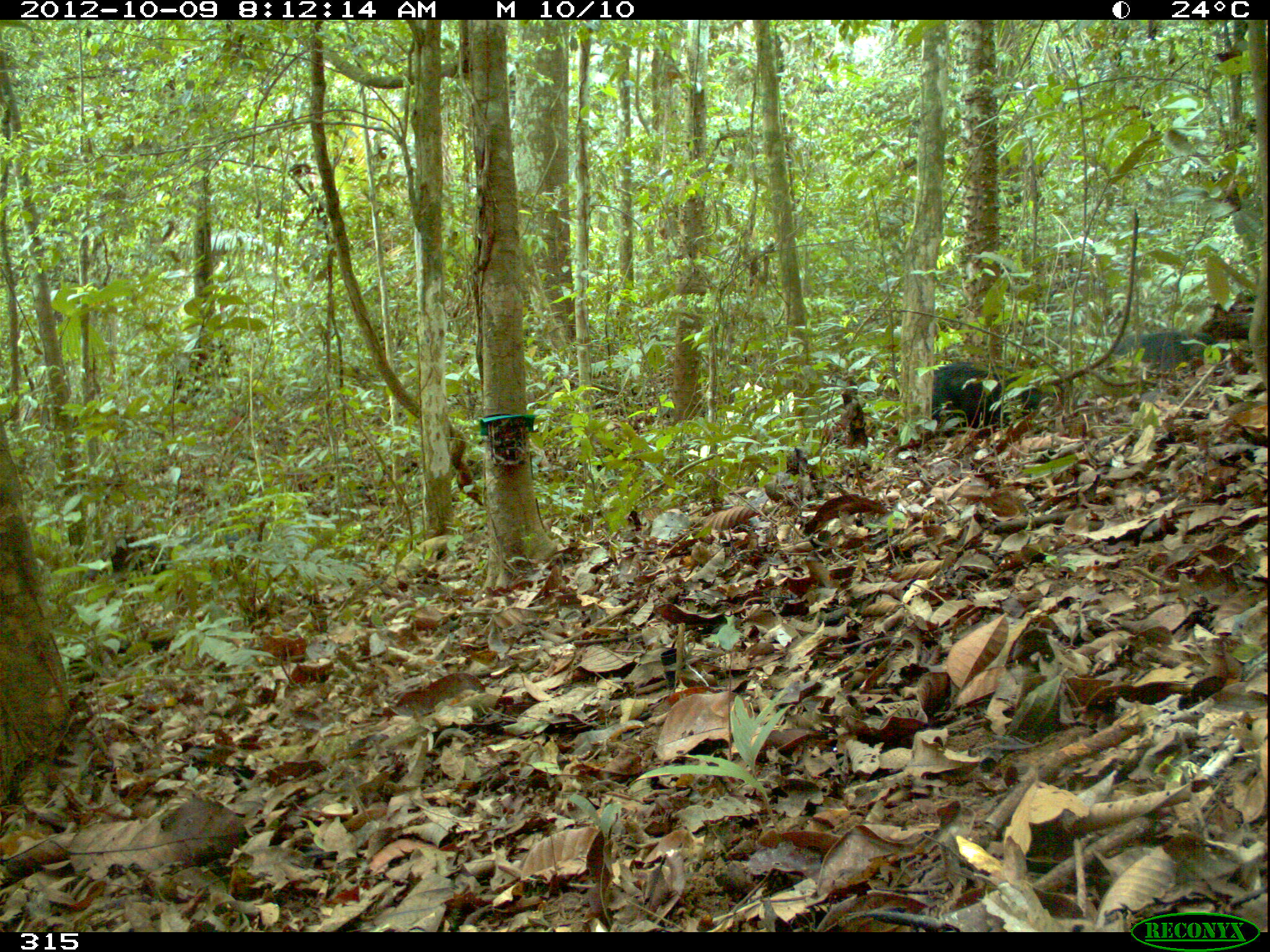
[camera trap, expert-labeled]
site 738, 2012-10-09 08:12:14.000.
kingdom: Animalia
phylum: Chordata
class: Mammalia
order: Artiodactyla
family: Tayassuidae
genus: Tayassu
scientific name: Tayassu pecari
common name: white-lipped peccary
Tayassu pecari (white-lipped peccary).